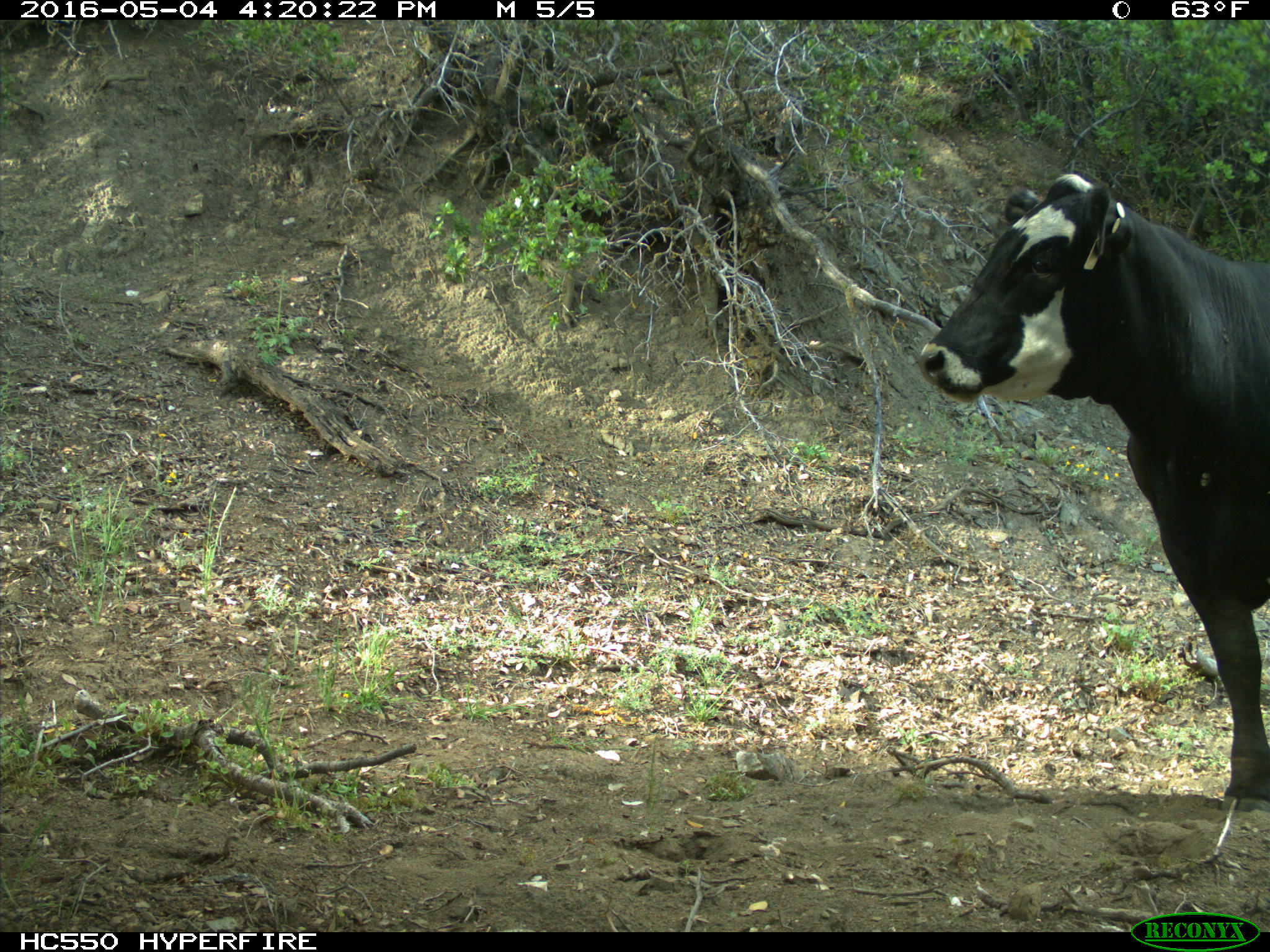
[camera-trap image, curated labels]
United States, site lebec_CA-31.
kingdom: Animalia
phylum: Chordata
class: Mammalia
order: Artiodactyla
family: Bovidae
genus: Bos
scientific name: Bos taurus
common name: domestic cow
Bos taurus (domestic cow).